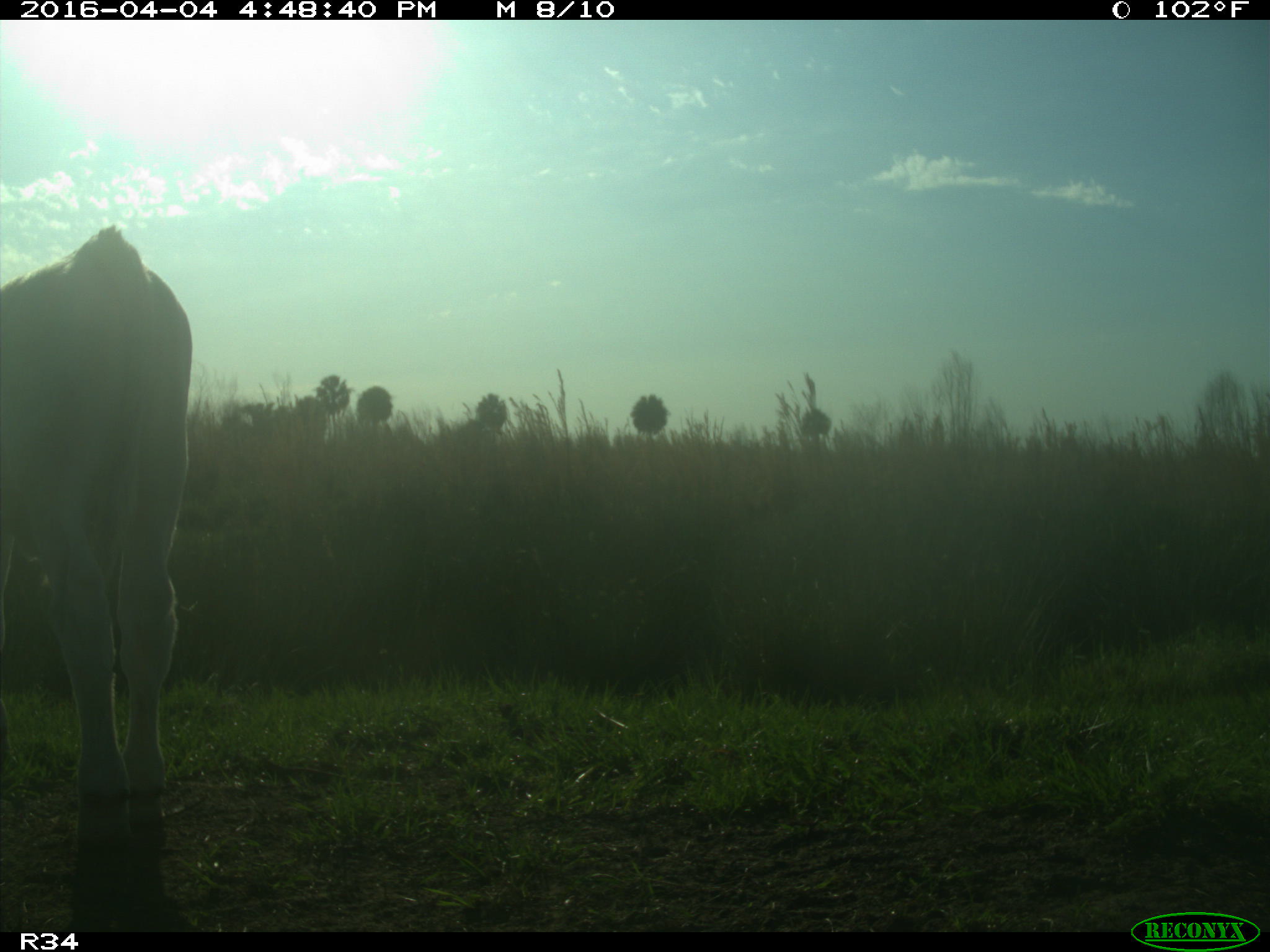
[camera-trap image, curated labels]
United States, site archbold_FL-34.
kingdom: Animalia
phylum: Chordata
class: Mammalia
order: Artiodactyla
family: Bovidae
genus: Bos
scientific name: Bos taurus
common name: domestic cow